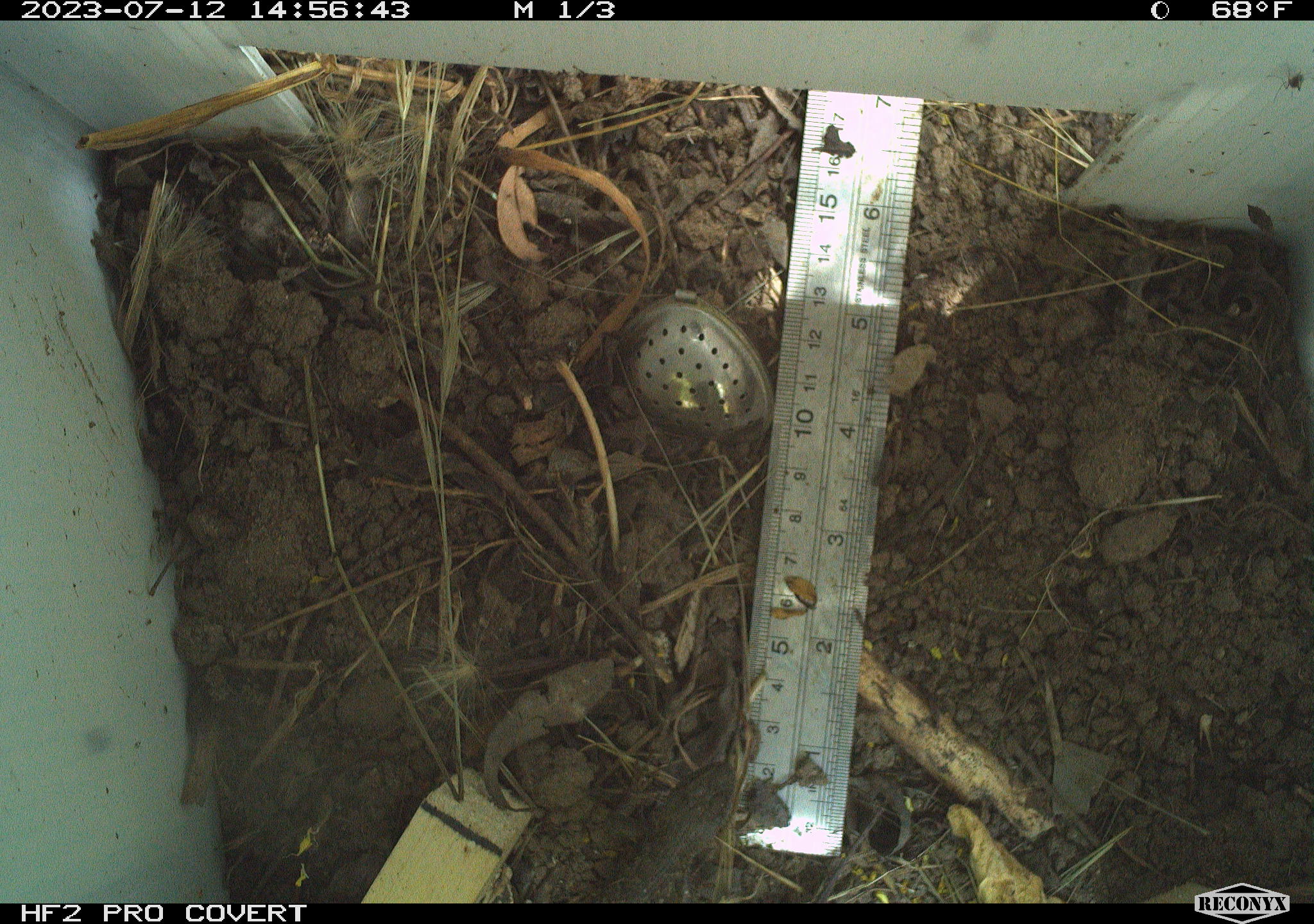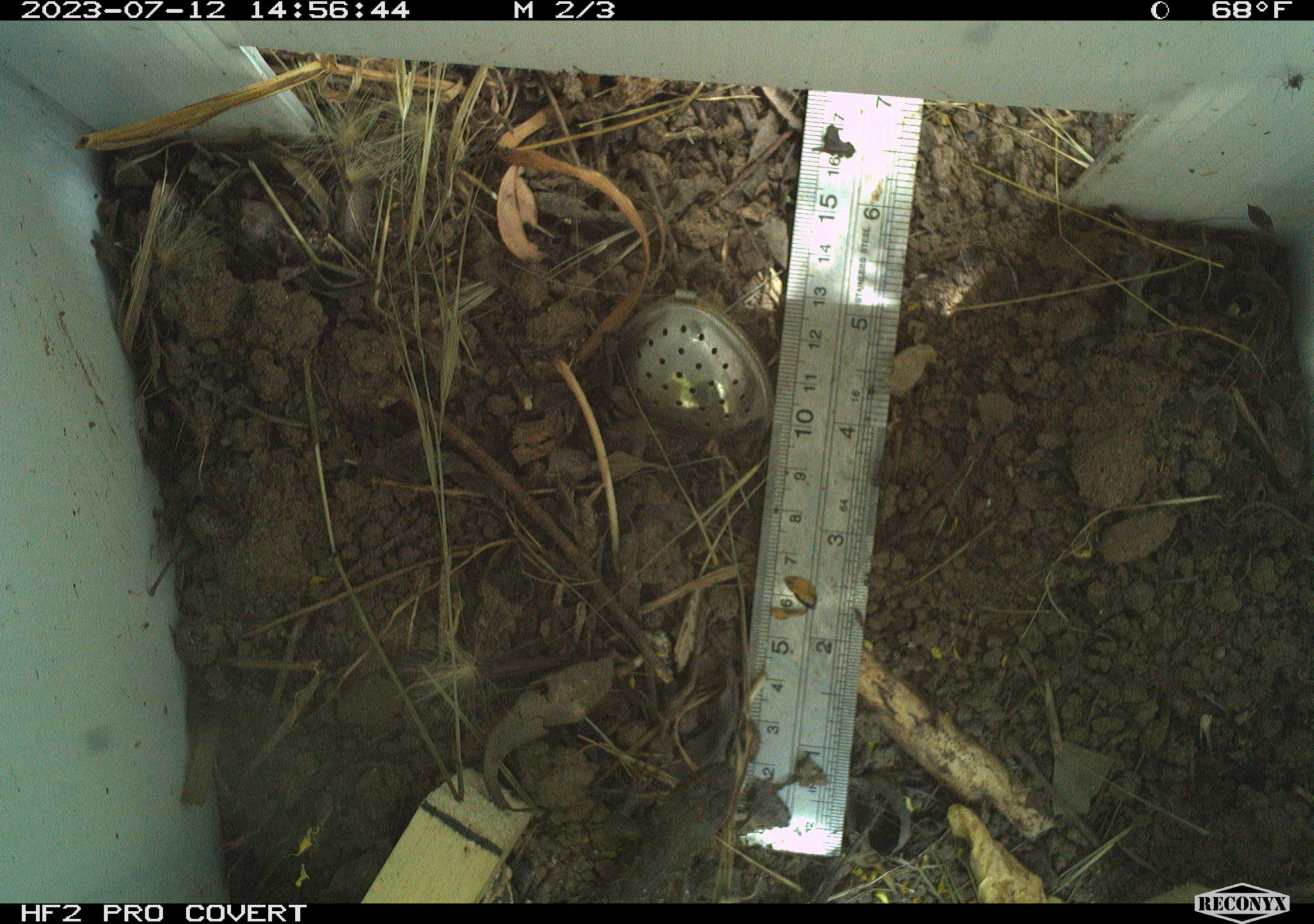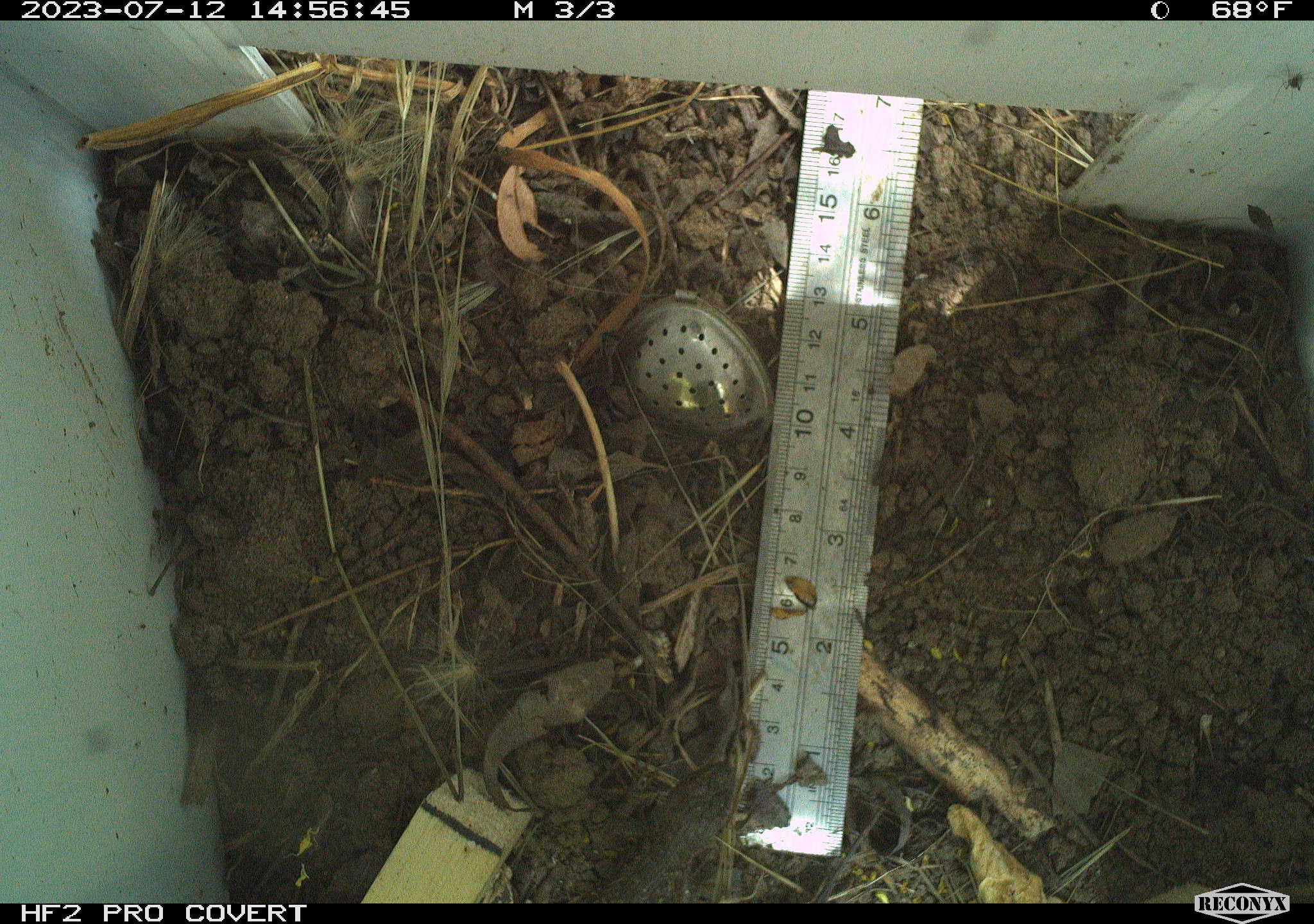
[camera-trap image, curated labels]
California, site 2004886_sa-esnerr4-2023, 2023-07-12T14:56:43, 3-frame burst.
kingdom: Animalia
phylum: Chordata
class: Reptilia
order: Squamata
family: Phrynosomatidae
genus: Sceloporus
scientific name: Sceloporus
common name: spiny lizards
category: sceloporus species